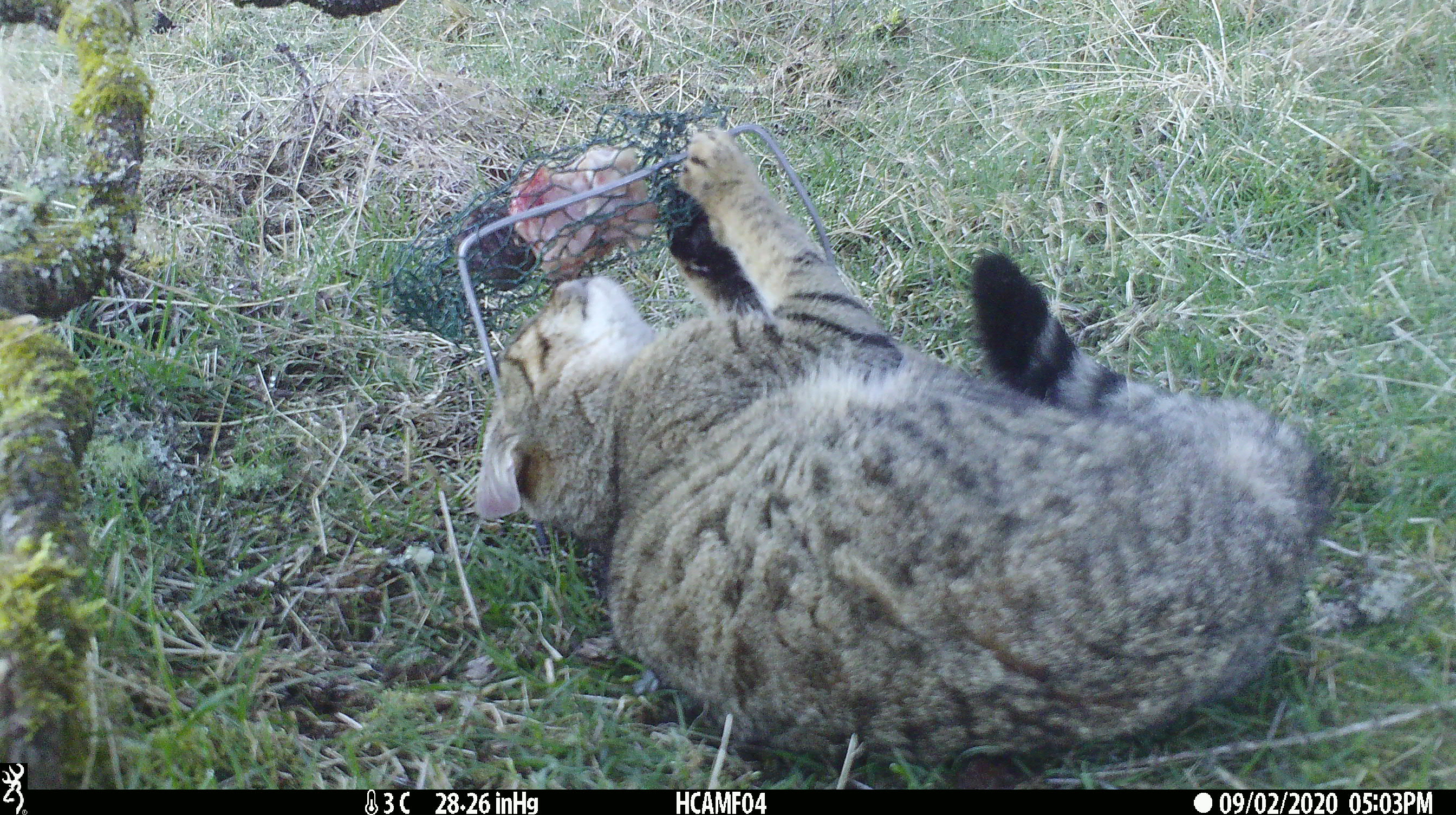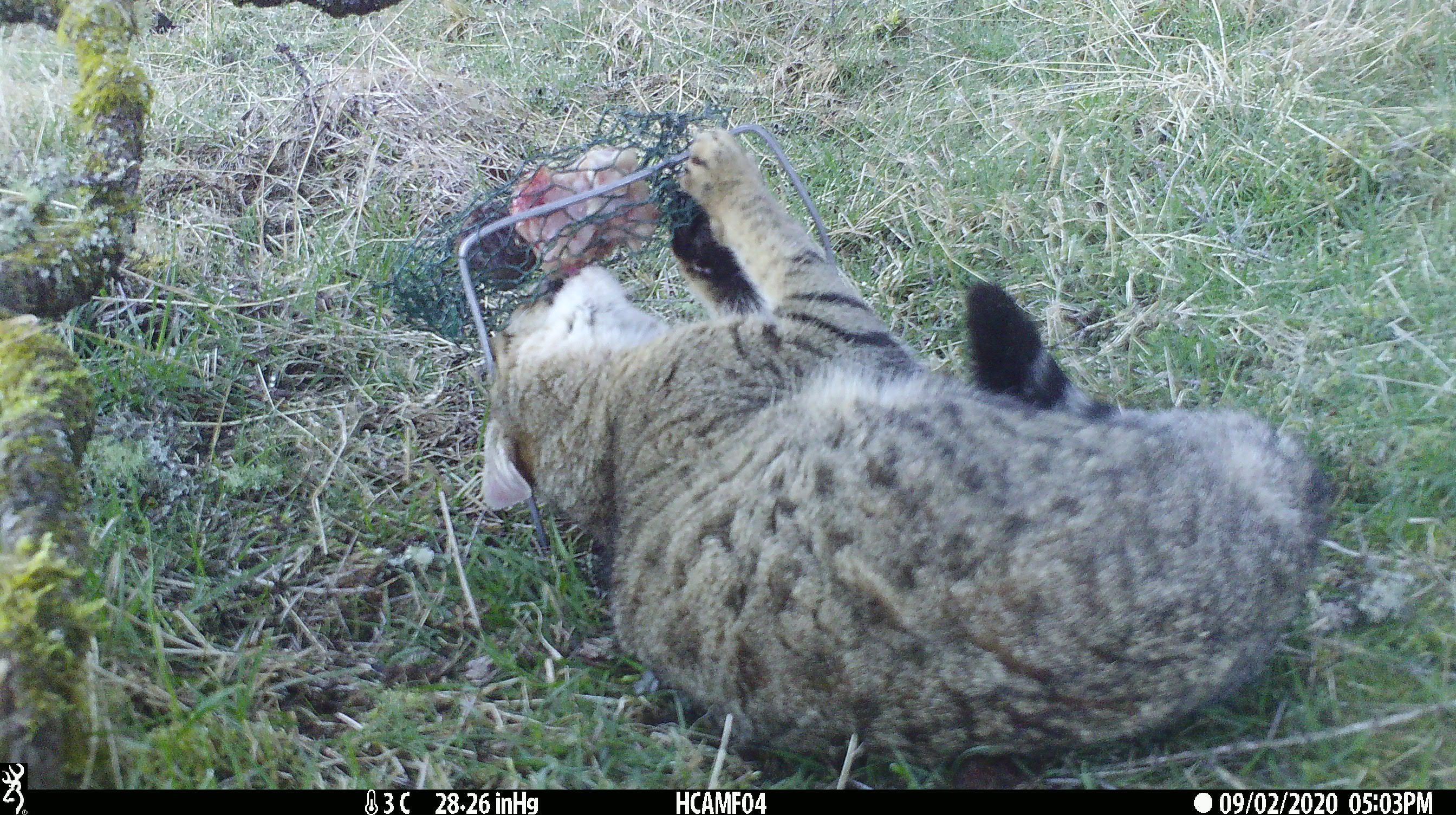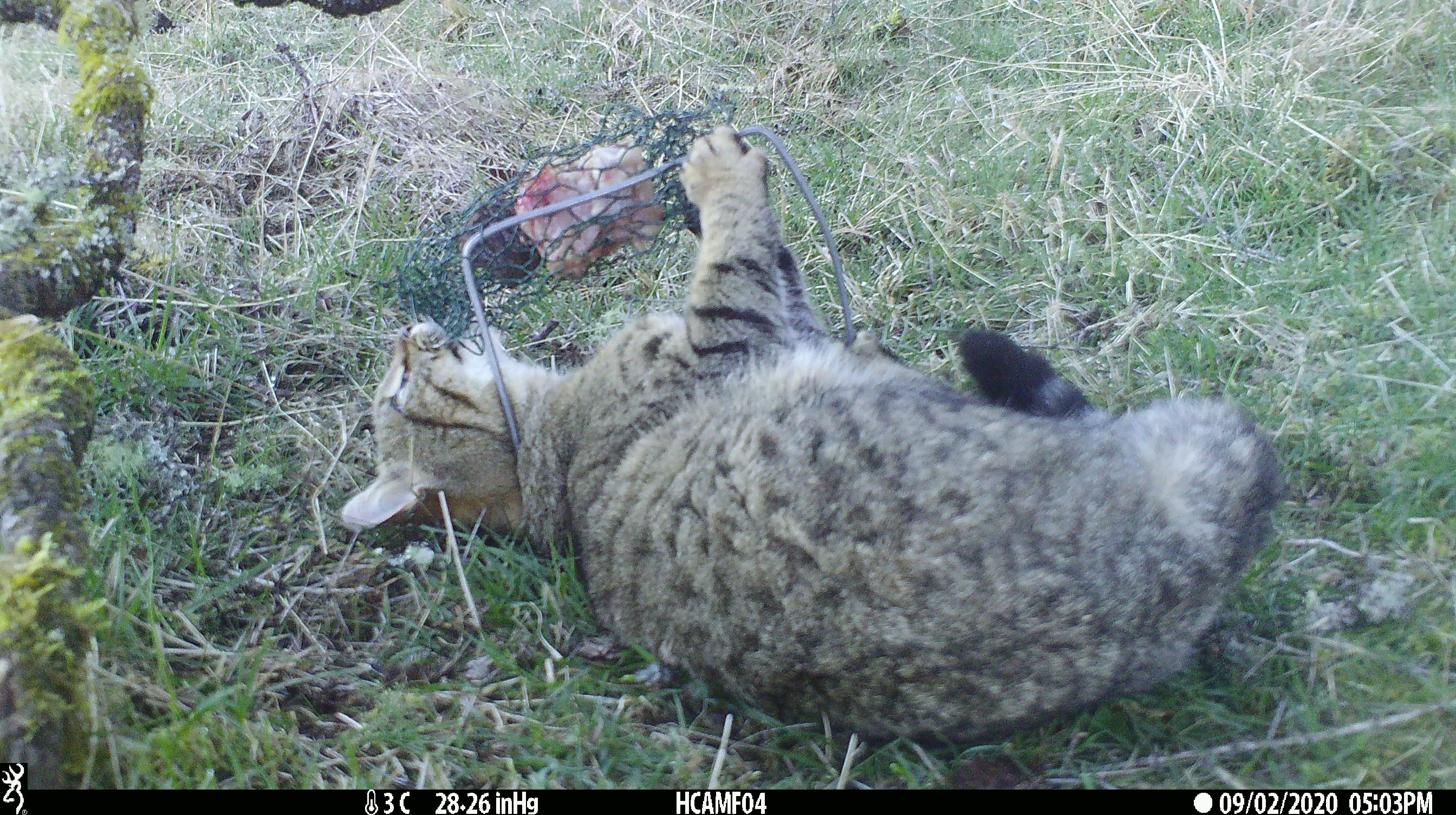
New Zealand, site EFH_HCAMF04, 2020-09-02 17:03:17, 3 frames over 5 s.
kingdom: Animalia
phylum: Chordata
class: Mammalia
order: Carnivora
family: Felidae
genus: Felis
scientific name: Felis catus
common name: domestic cat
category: cat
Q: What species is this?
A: Cat (domestic cat) (Felis catus).